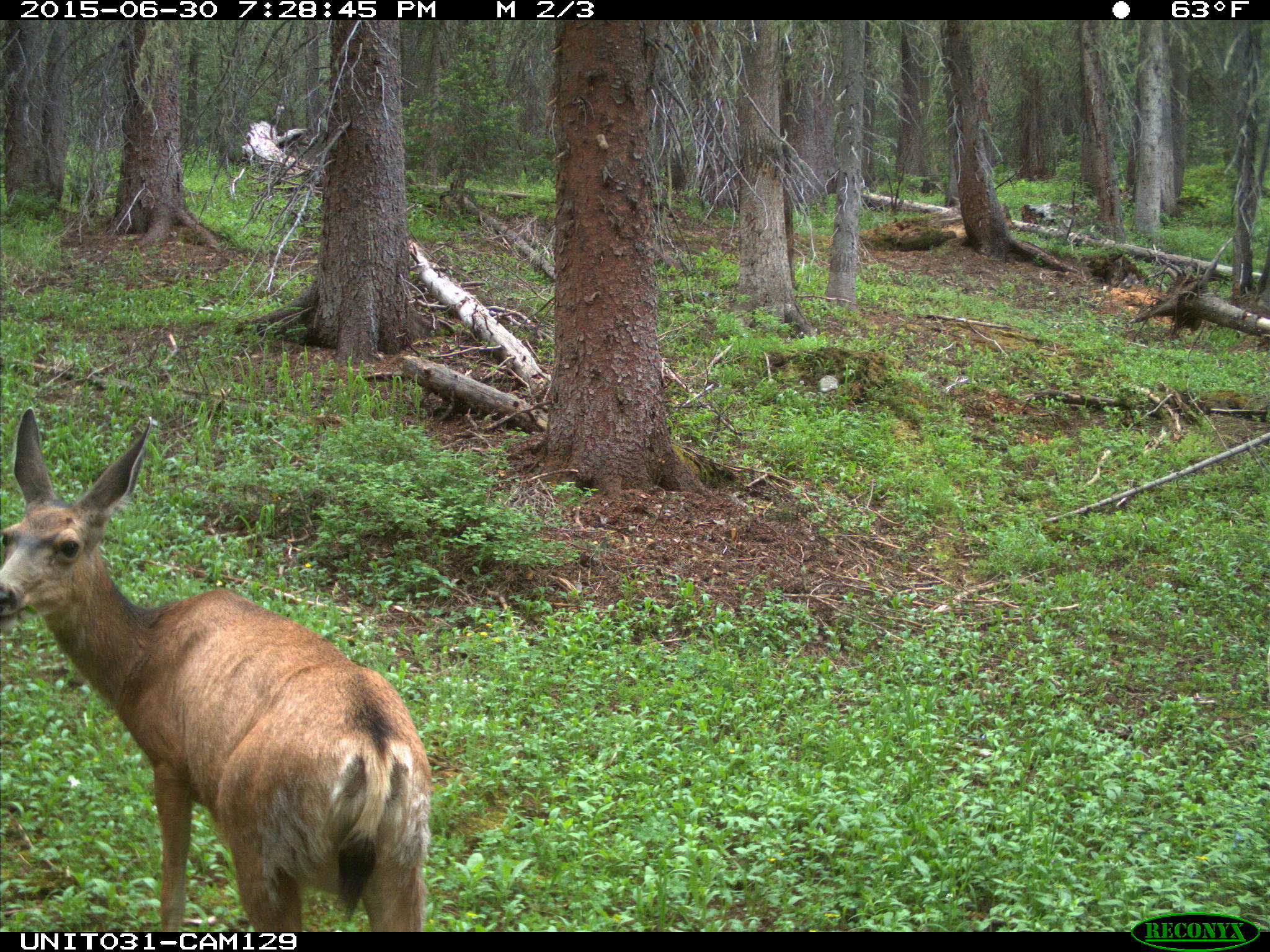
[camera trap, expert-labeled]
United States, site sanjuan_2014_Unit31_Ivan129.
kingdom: Animalia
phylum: Chordata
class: Mammalia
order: Artiodactyla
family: Cervidae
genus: Odocoileus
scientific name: Odocoileus hemionus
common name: mule deer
Odocoileus hemionus (mule deer).